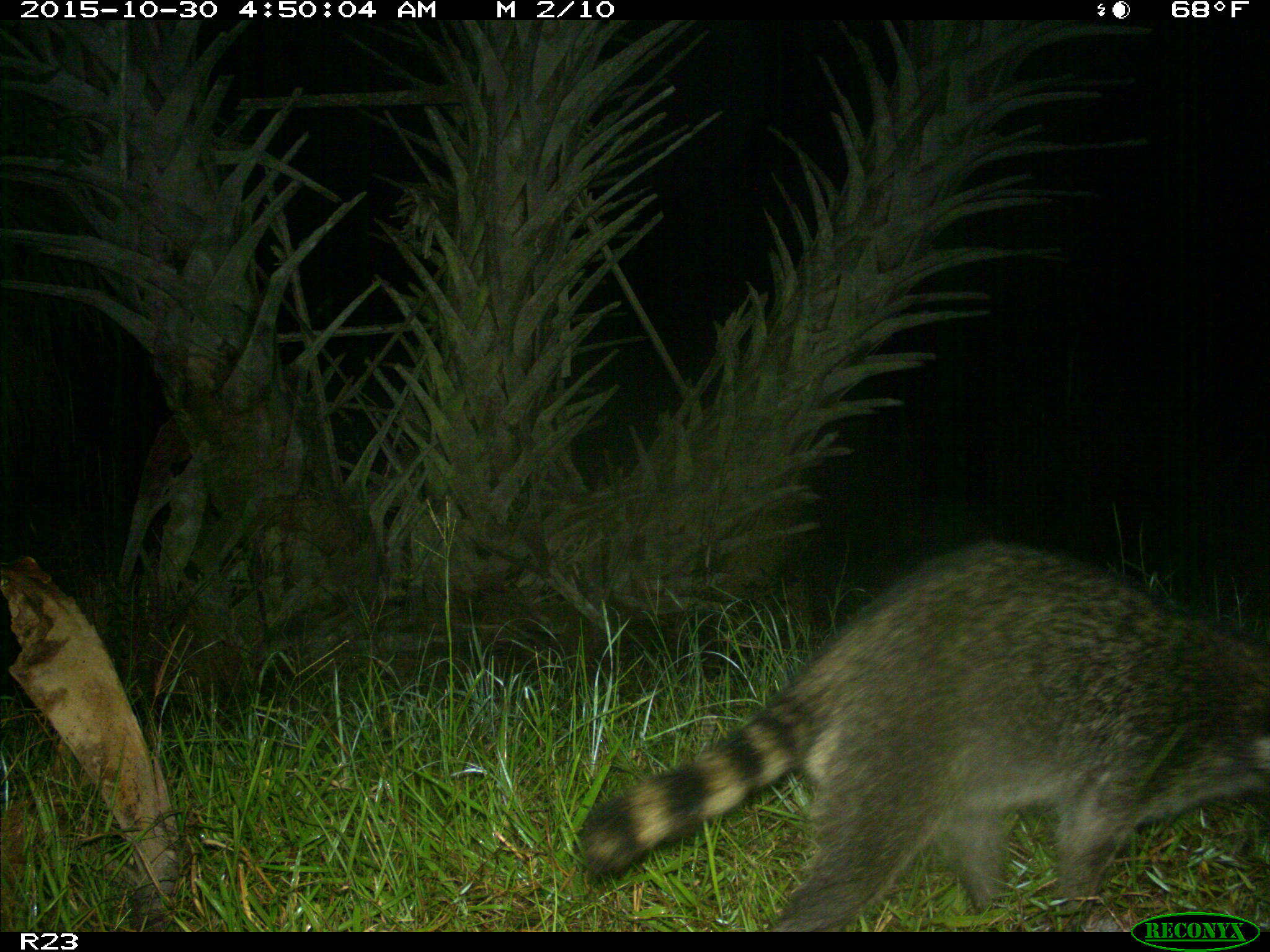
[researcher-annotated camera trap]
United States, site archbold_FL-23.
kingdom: Animalia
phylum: Chordata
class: Mammalia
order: Carnivora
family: Procyonidae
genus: Procyon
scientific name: Procyon lotor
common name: common raccoon